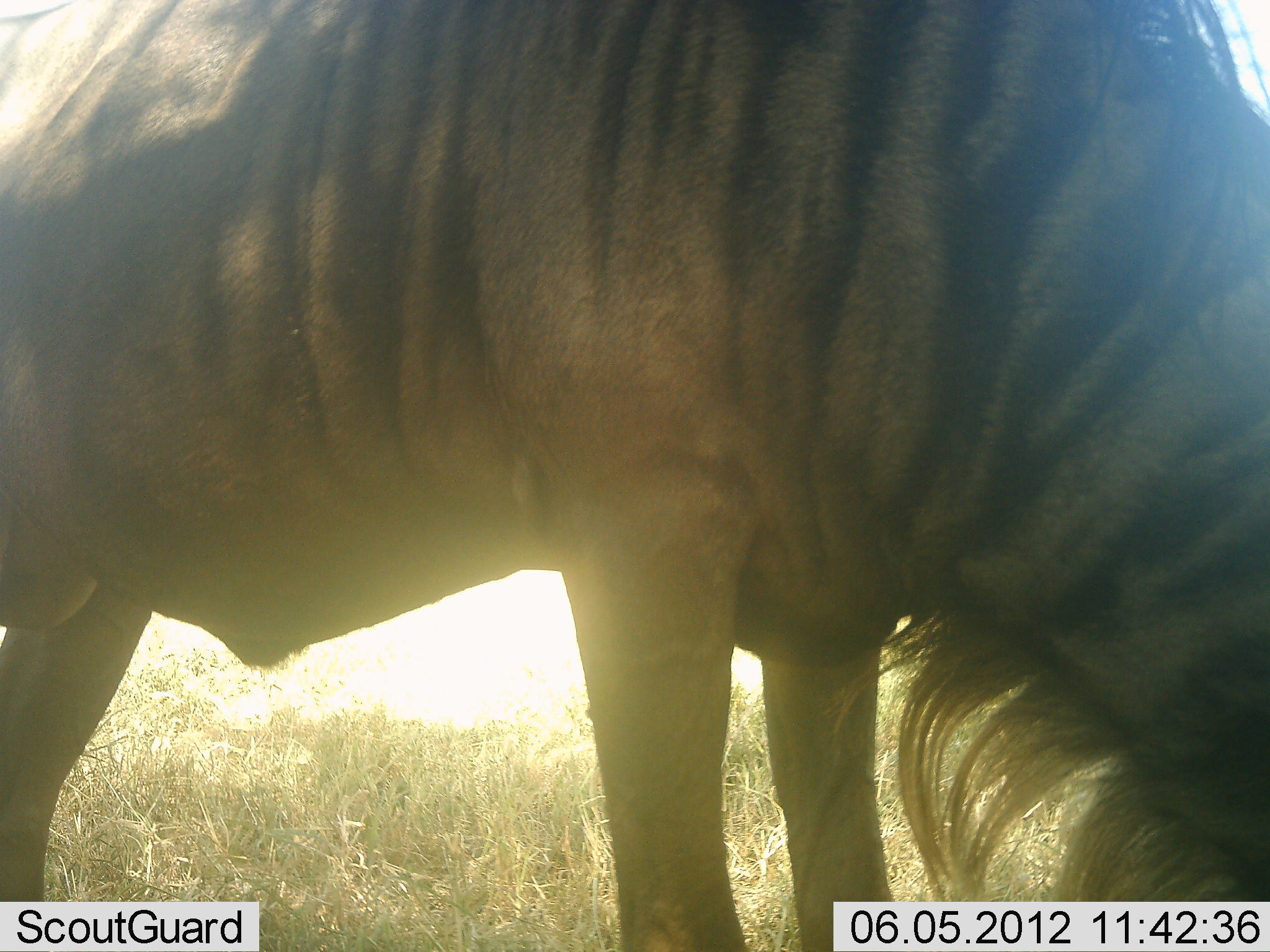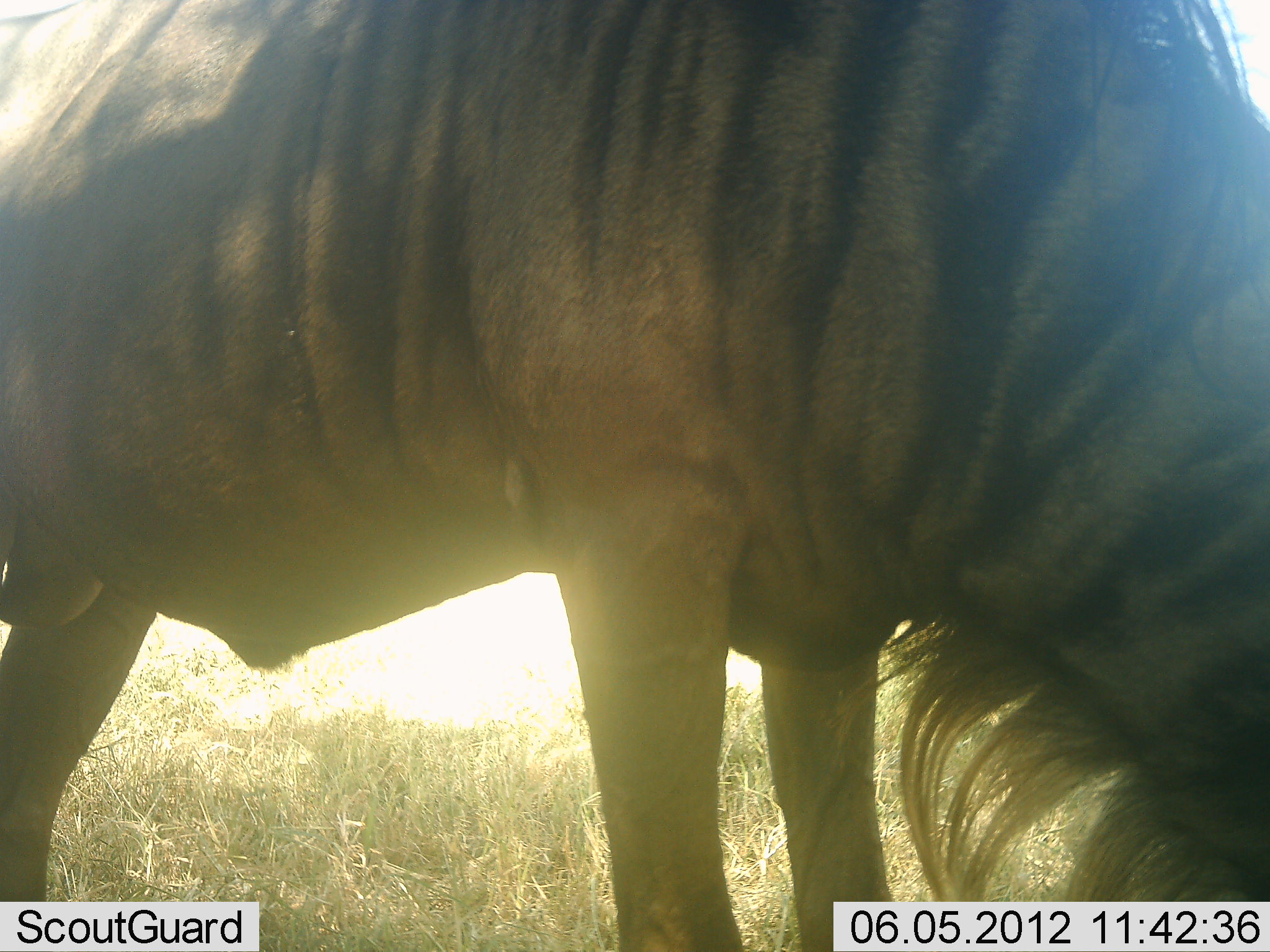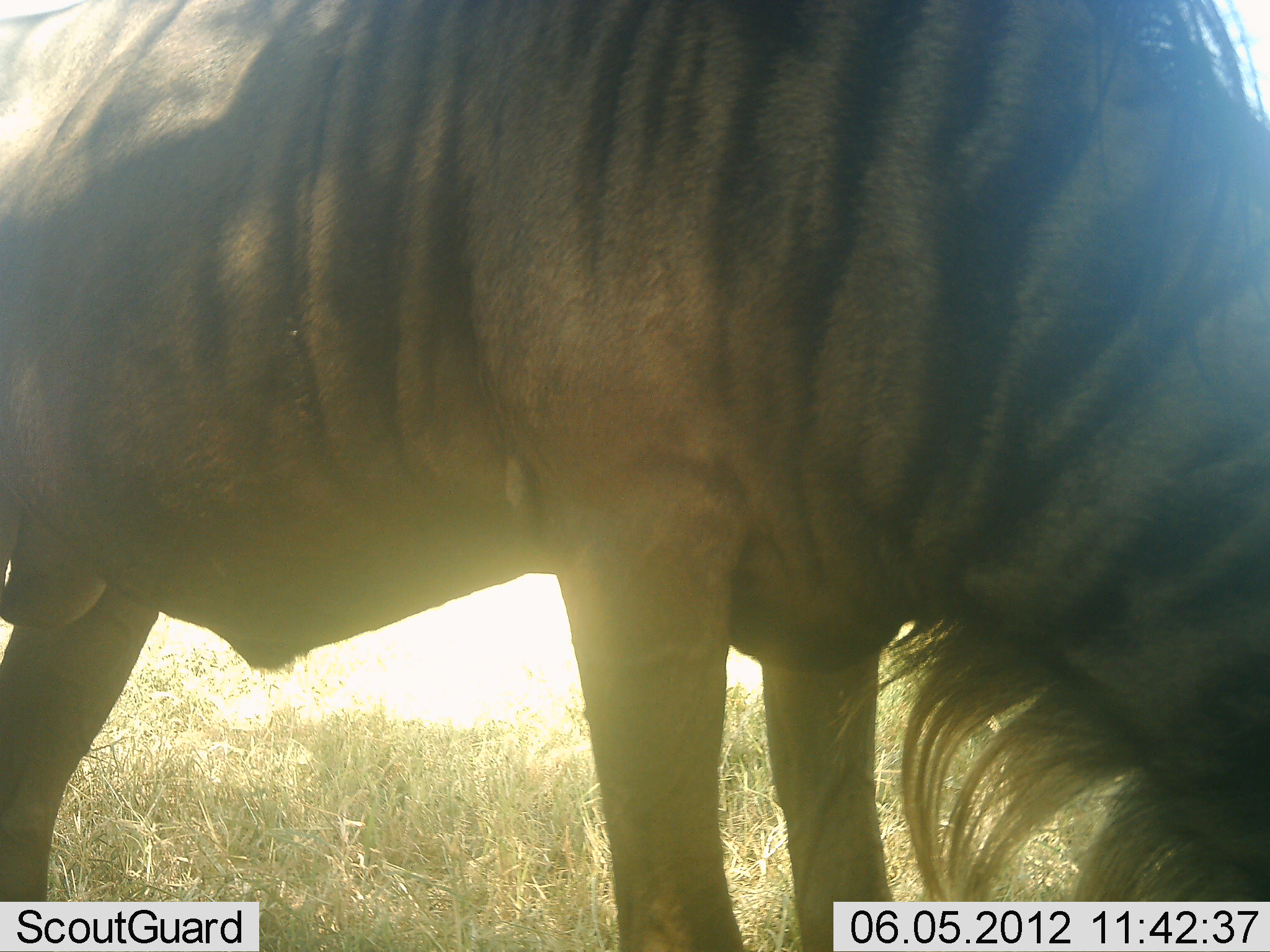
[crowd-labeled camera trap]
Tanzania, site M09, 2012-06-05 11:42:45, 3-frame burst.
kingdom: Animalia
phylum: Chordata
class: Mammalia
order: Artiodactyla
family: Bovidae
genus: Connochaetes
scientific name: Connochaetes taurinus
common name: blue wildebeest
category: wildebeest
Wildebeest (blue wildebeest) (Connochaetes taurinus), count 1. Behavior (volunteer vote fractions): standing 60%, resting 10%, moving 0%, interacting 0%. Young present (vote fraction): 0%. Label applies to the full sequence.